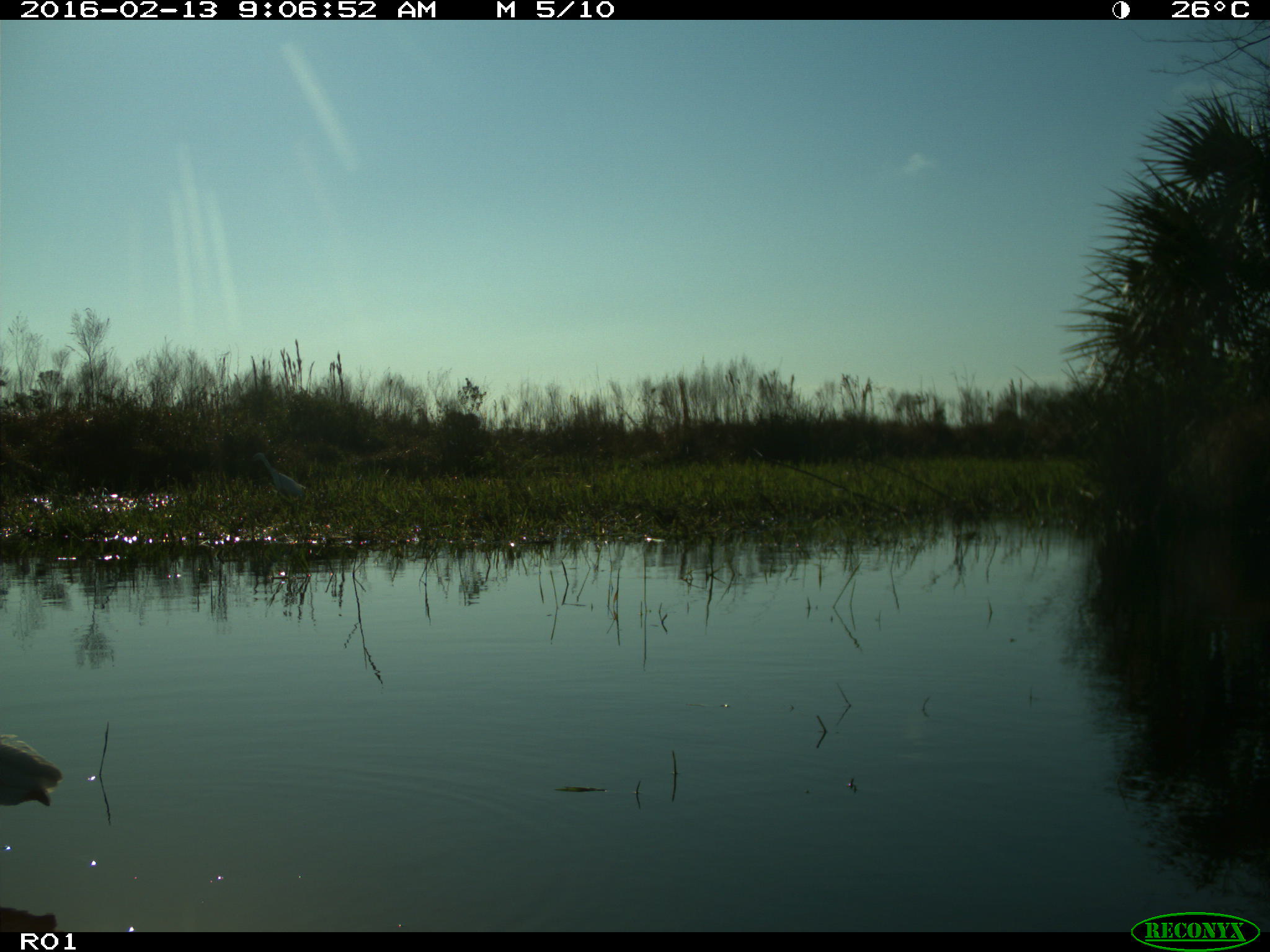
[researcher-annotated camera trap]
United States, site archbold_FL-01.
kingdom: Animalia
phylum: Chordata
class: Aves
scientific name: Aves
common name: birds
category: unidentified bird